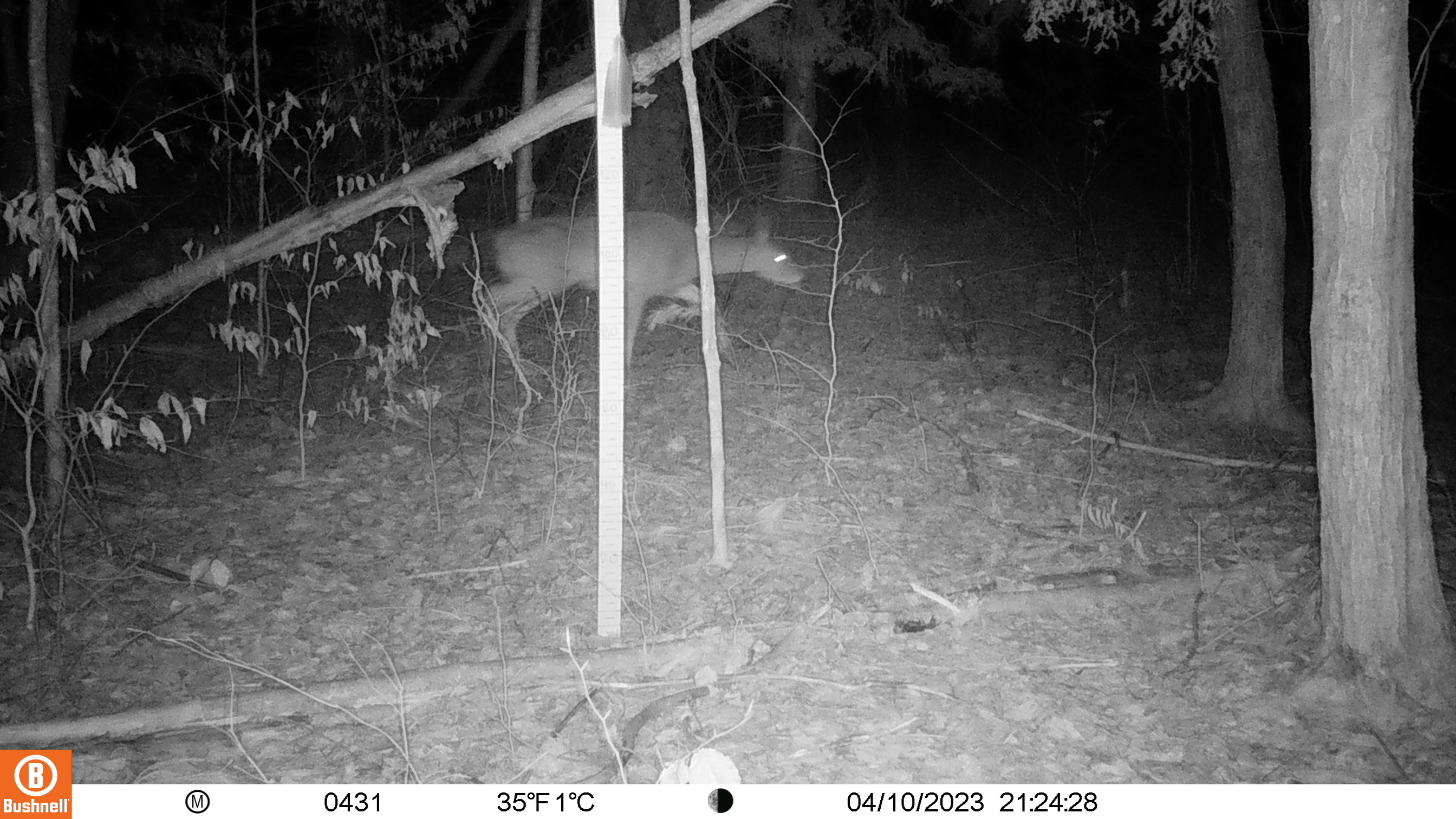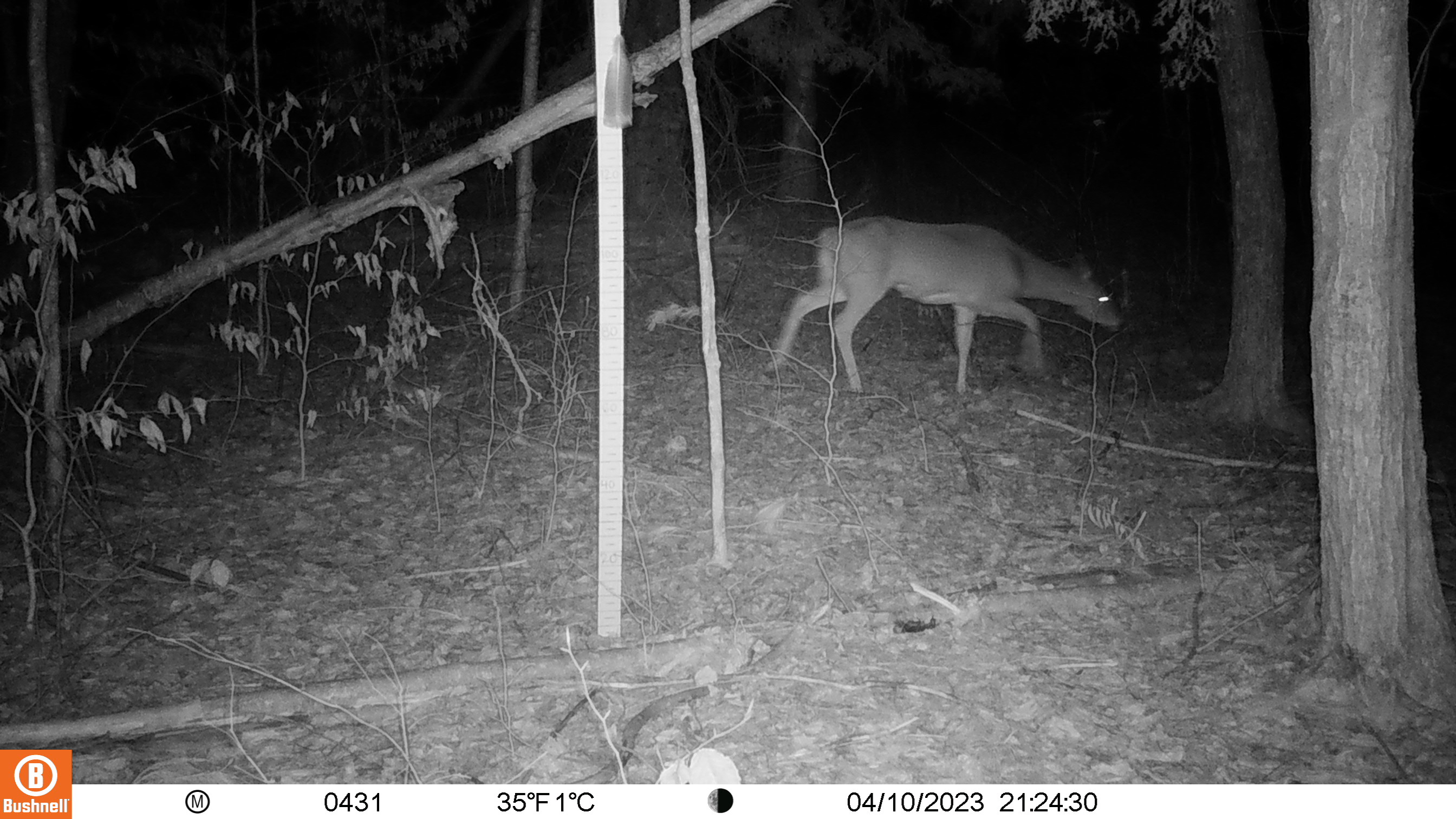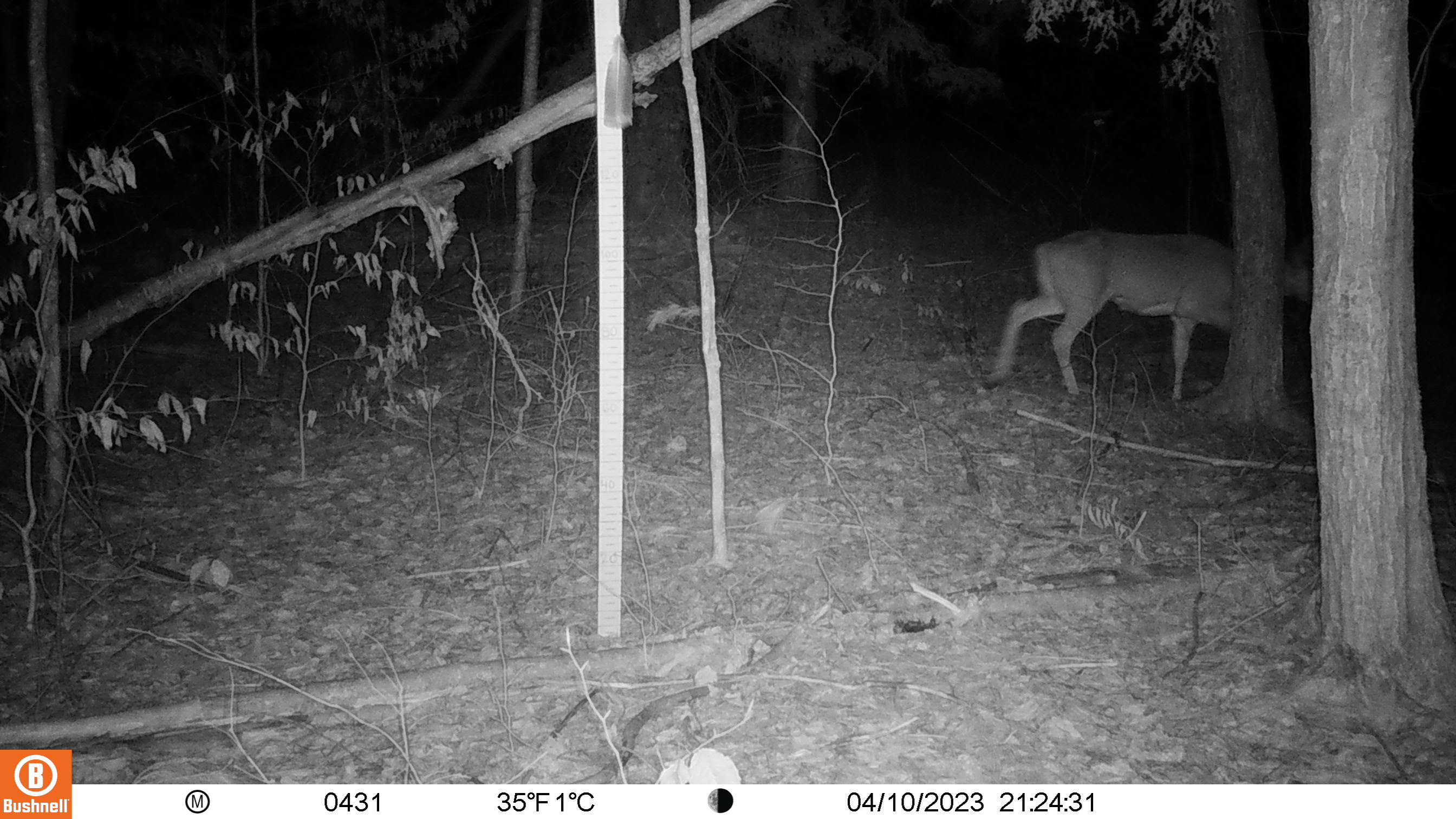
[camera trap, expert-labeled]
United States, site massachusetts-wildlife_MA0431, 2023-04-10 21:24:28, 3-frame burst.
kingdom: Animalia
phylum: Chordata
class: Mammalia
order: Artiodactyla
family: Cervidae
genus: Odocoileus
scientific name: Odocoileus virginianus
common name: white-tailed deer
White-tailed deer (Odocoileus virginianus).